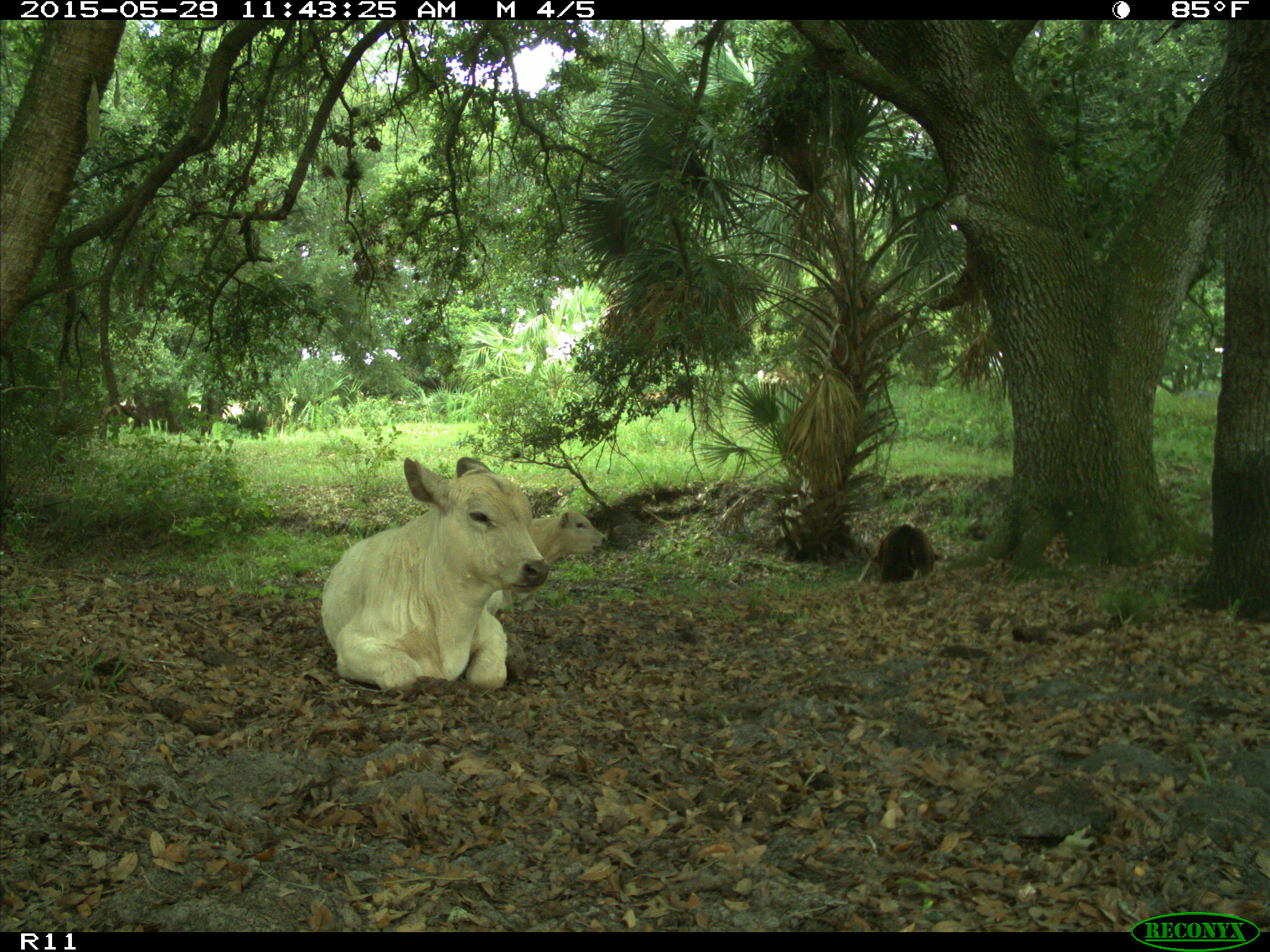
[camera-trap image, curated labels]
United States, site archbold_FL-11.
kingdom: Animalia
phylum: Chordata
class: Mammalia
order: Artiodactyla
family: Bovidae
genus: Bos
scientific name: Bos taurus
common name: domestic cow